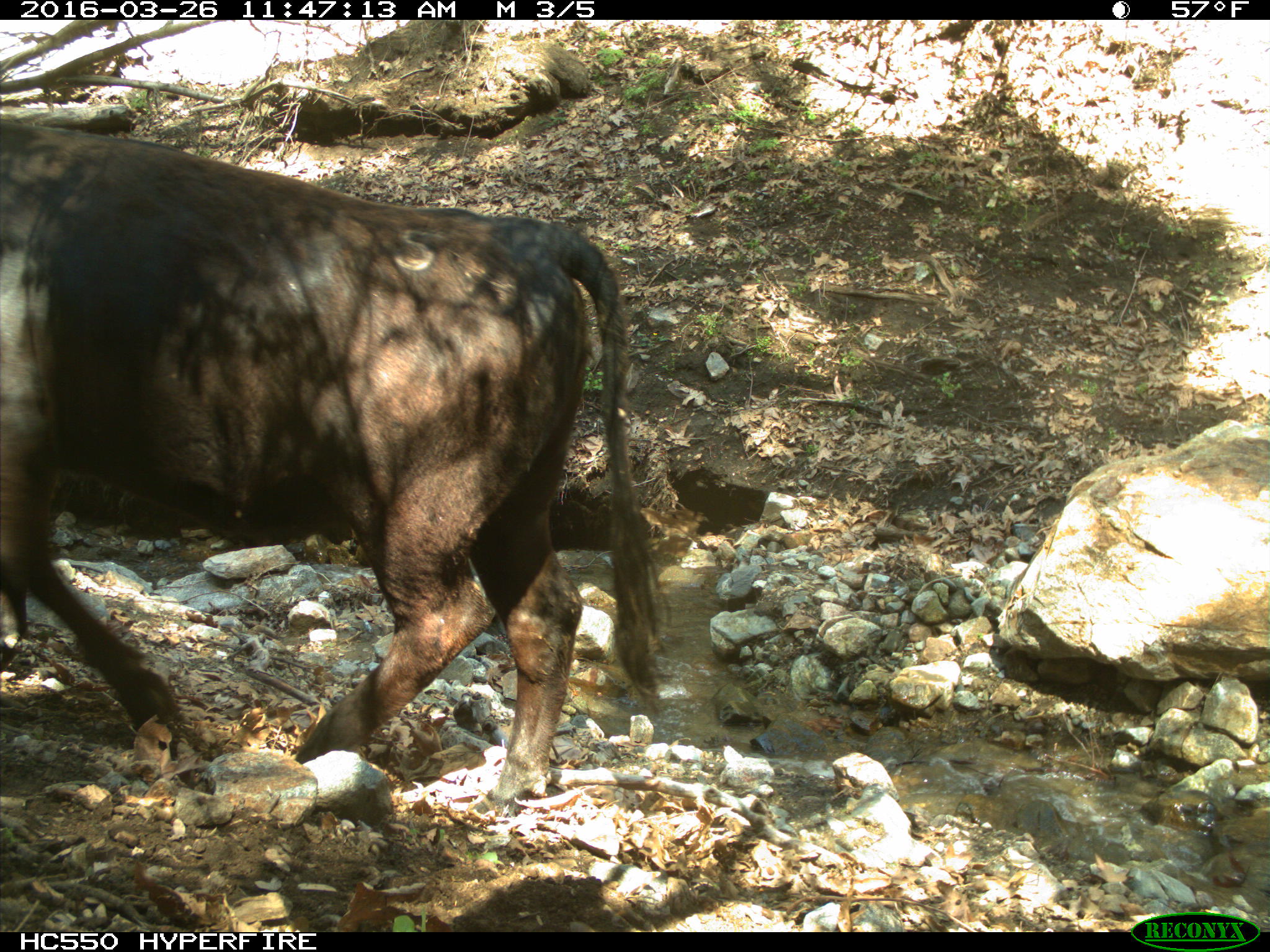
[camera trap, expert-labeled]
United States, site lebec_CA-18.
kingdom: Animalia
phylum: Chordata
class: Mammalia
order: Artiodactyla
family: Bovidae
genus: Bos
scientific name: Bos taurus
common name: domestic cow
Bos taurus (domestic cow).